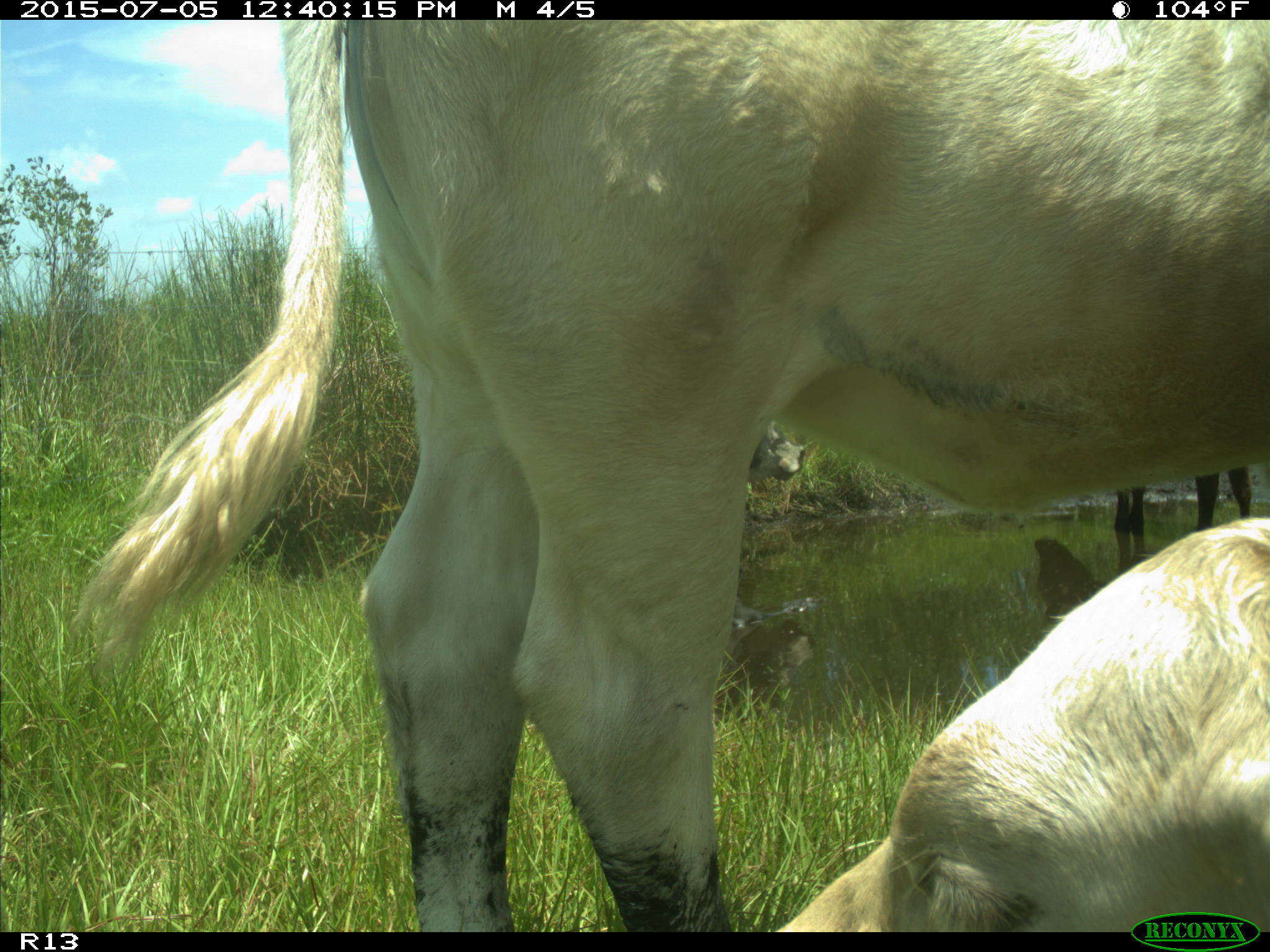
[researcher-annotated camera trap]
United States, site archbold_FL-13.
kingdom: Animalia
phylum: Chordata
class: Mammalia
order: Artiodactyla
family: Bovidae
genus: Bos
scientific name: Bos taurus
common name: domestic cow